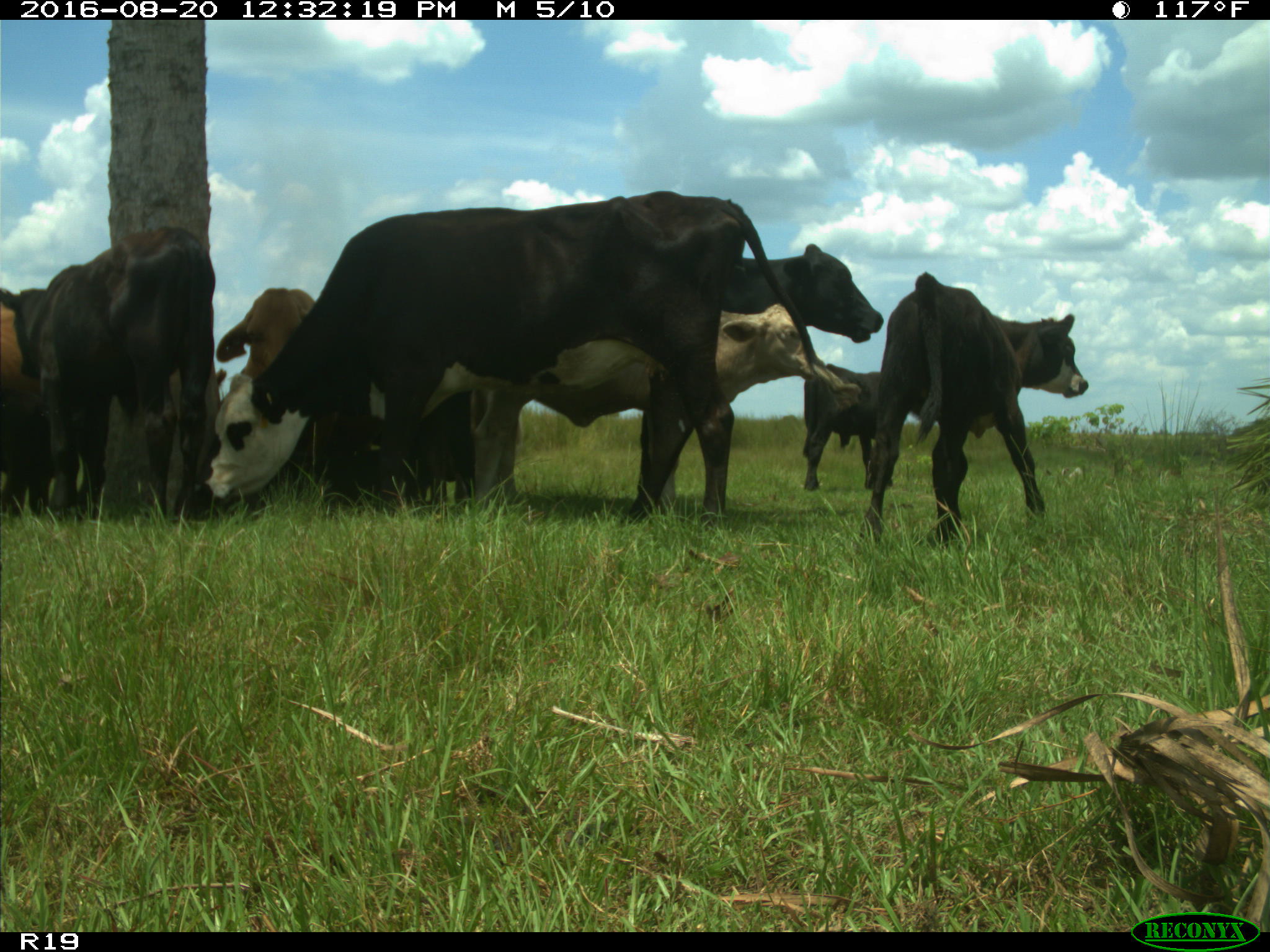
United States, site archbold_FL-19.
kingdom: Animalia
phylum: Chordata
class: Mammalia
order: Artiodactyla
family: Bovidae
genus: Bos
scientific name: Bos taurus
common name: domestic cow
Bos taurus (domestic cow).